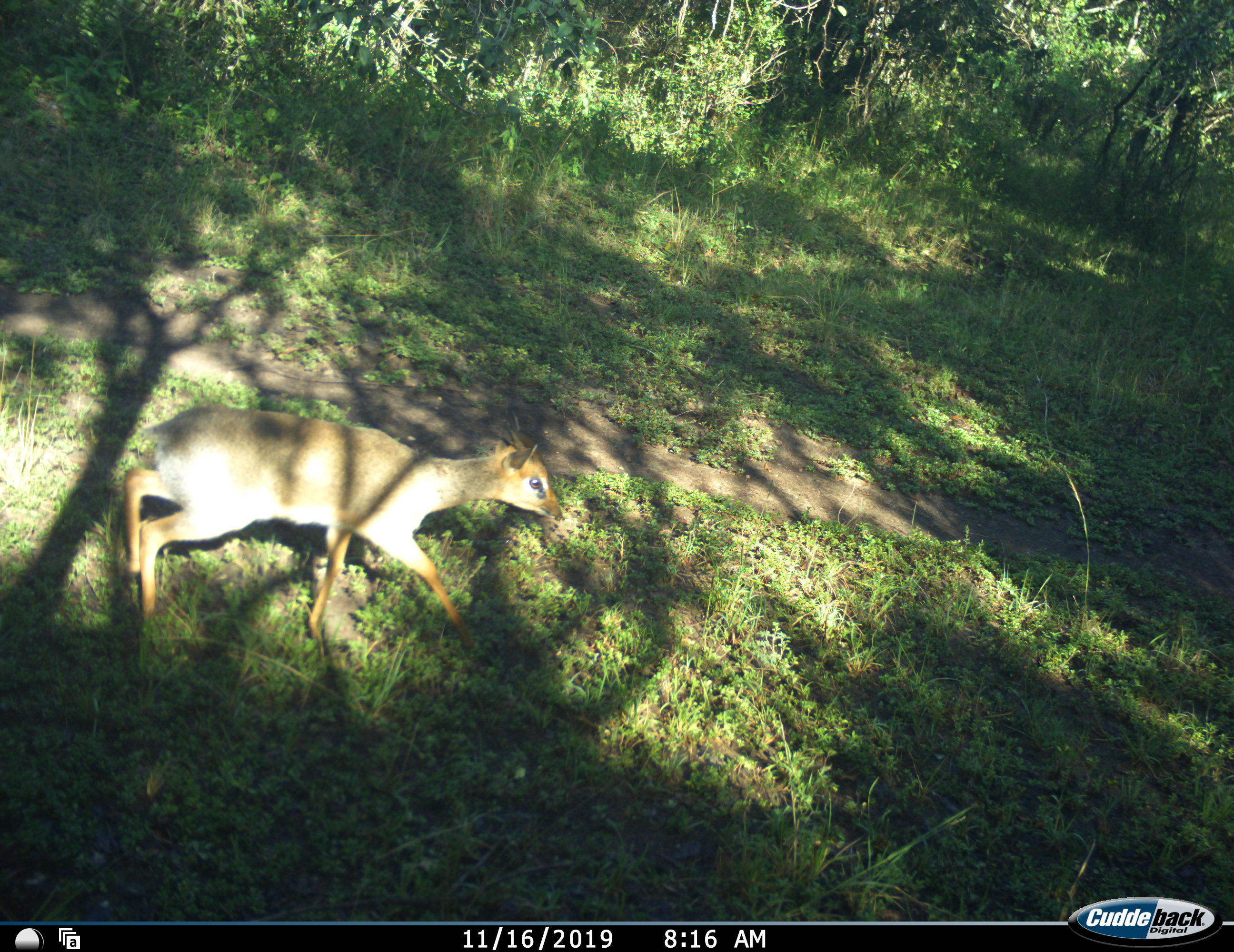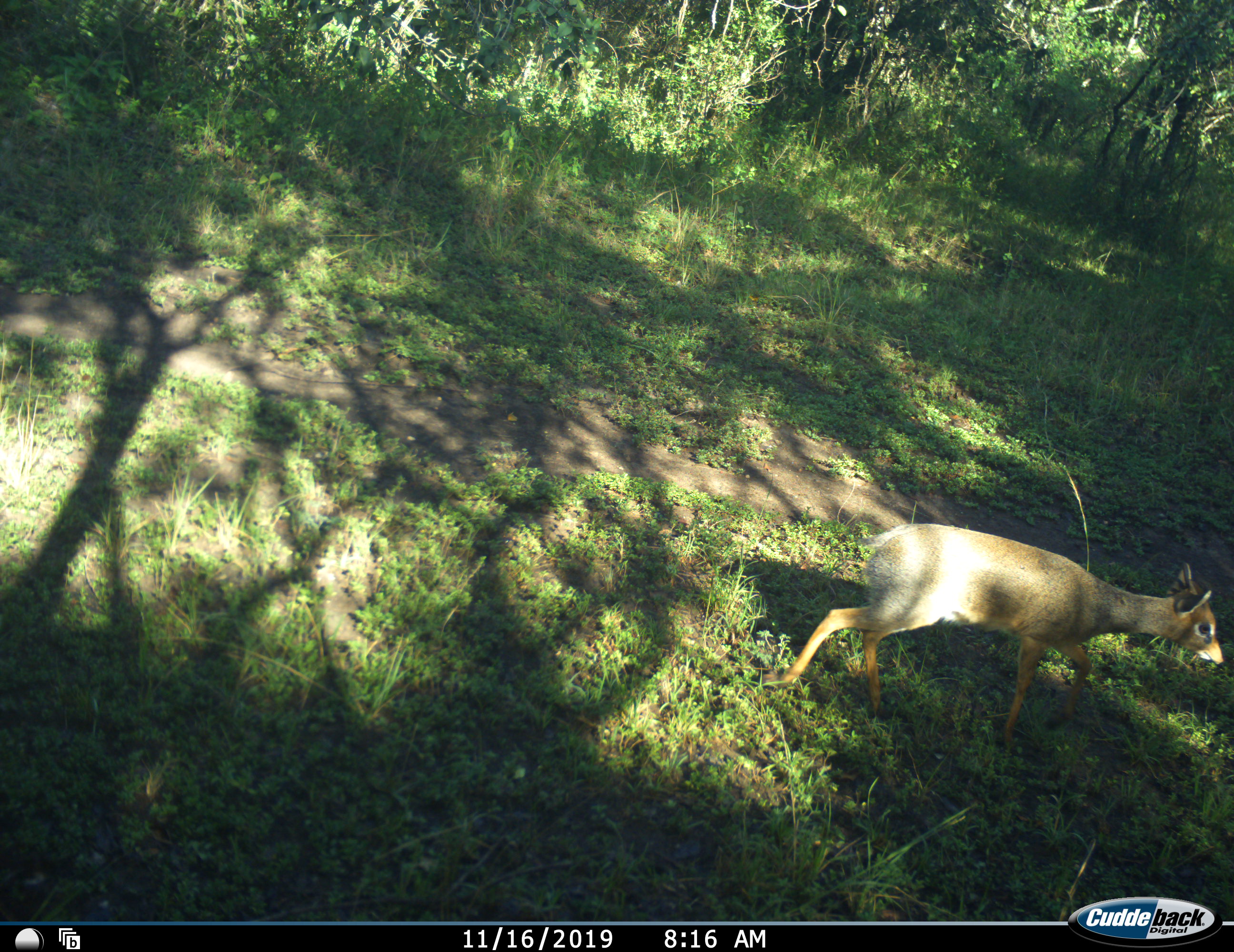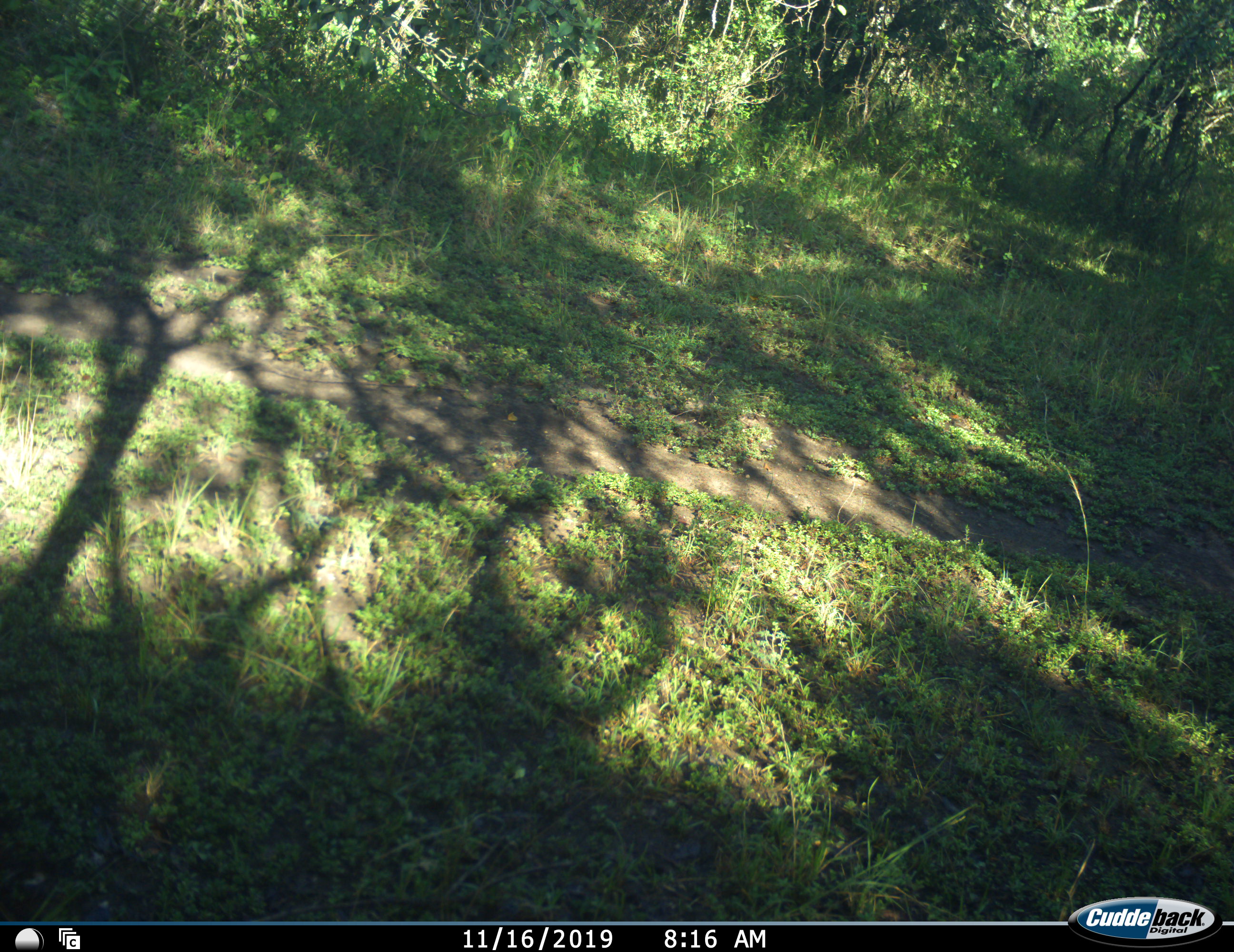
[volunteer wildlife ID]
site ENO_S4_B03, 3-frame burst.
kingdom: Animalia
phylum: Chordata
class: Mammalia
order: Artiodactyla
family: Bovidae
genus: Madoqua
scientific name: Madoqua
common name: dik-dik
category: dikdik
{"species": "dikdik (dik-dik) (Madoqua)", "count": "1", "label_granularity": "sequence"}